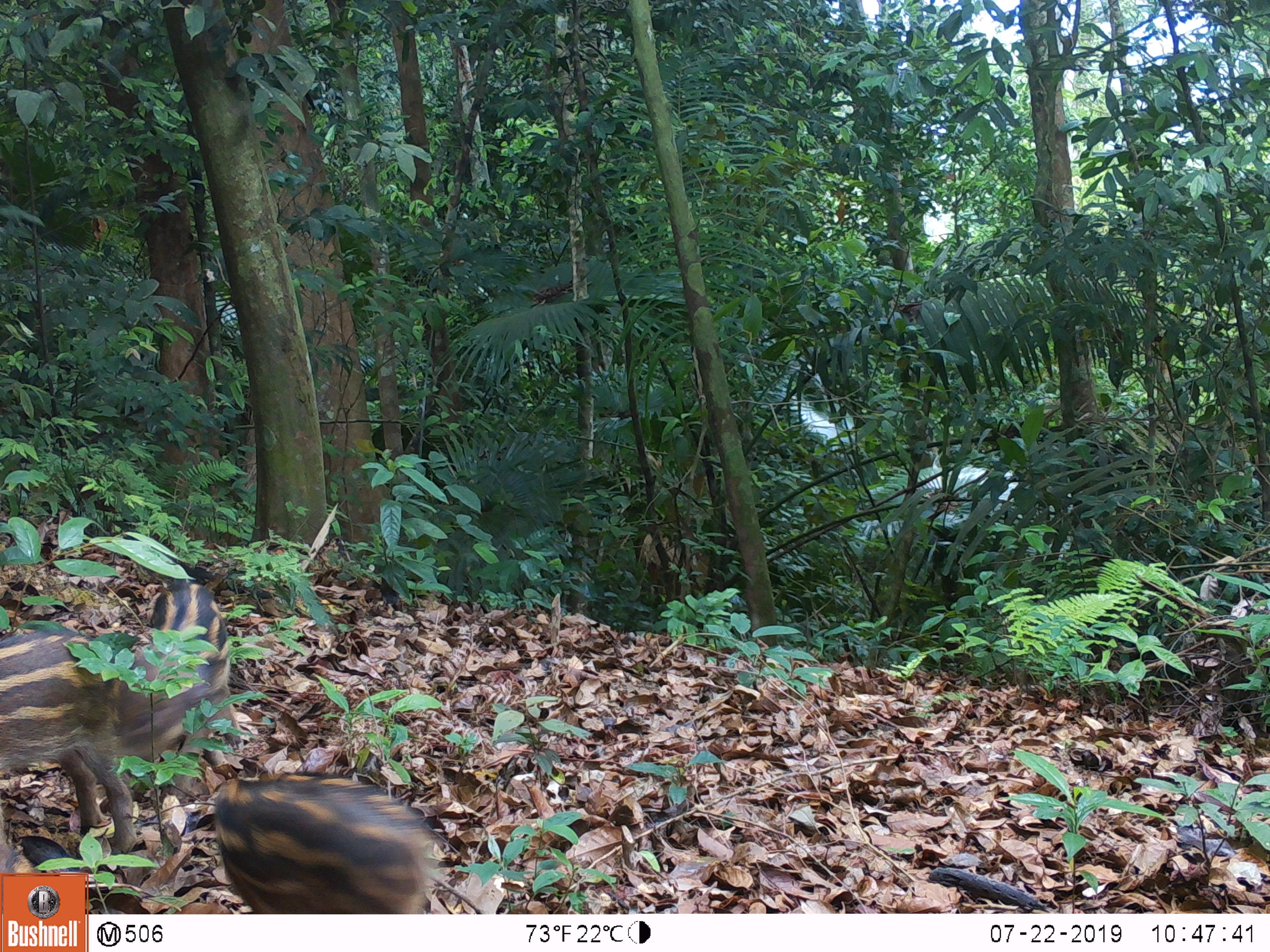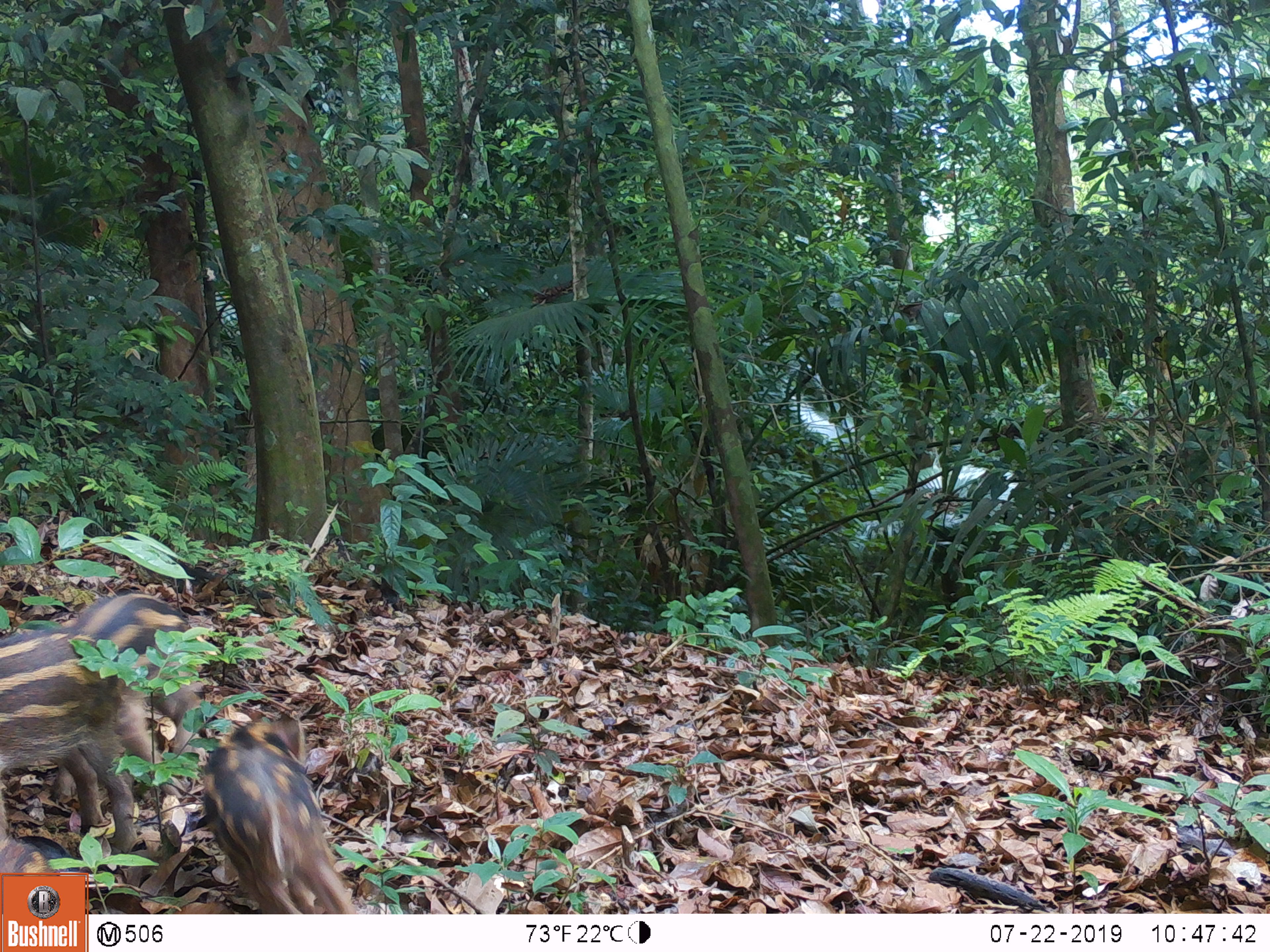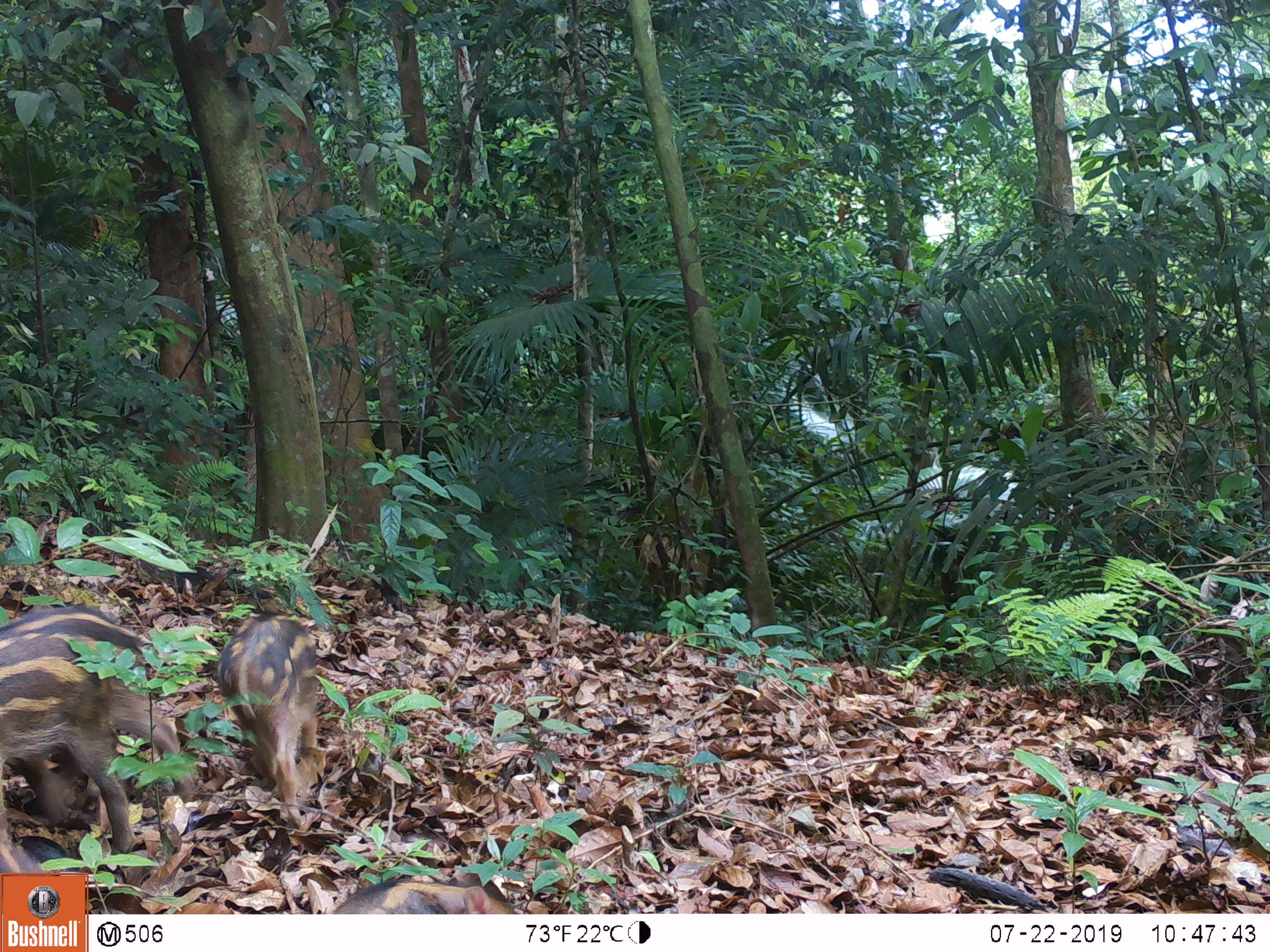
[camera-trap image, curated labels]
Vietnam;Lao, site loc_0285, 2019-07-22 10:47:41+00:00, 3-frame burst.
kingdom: Animalia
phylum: Chordata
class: Mammalia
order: Artiodactyla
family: Suidae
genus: Sus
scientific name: Sus scrofa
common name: eurasian wild pig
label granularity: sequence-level